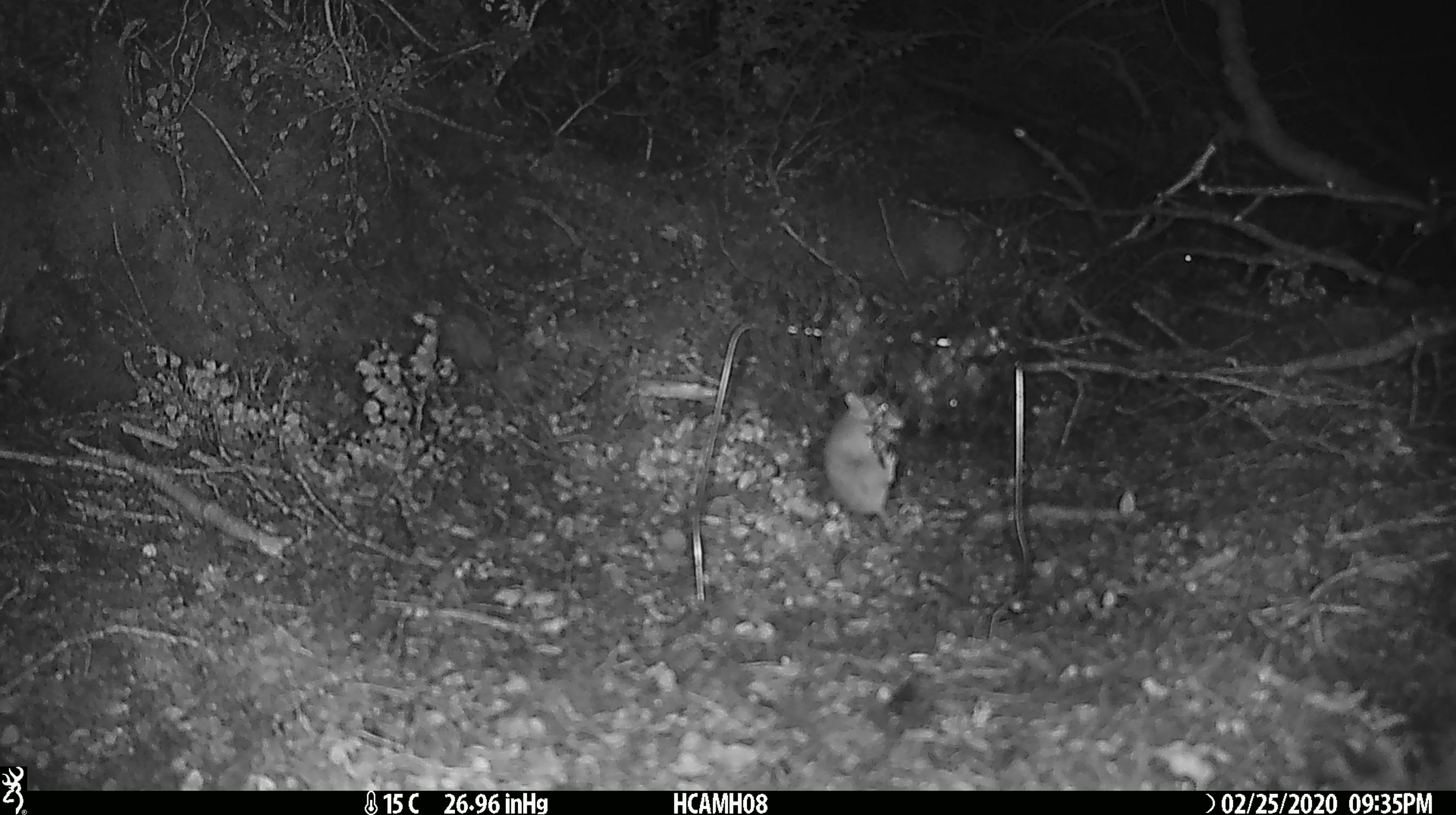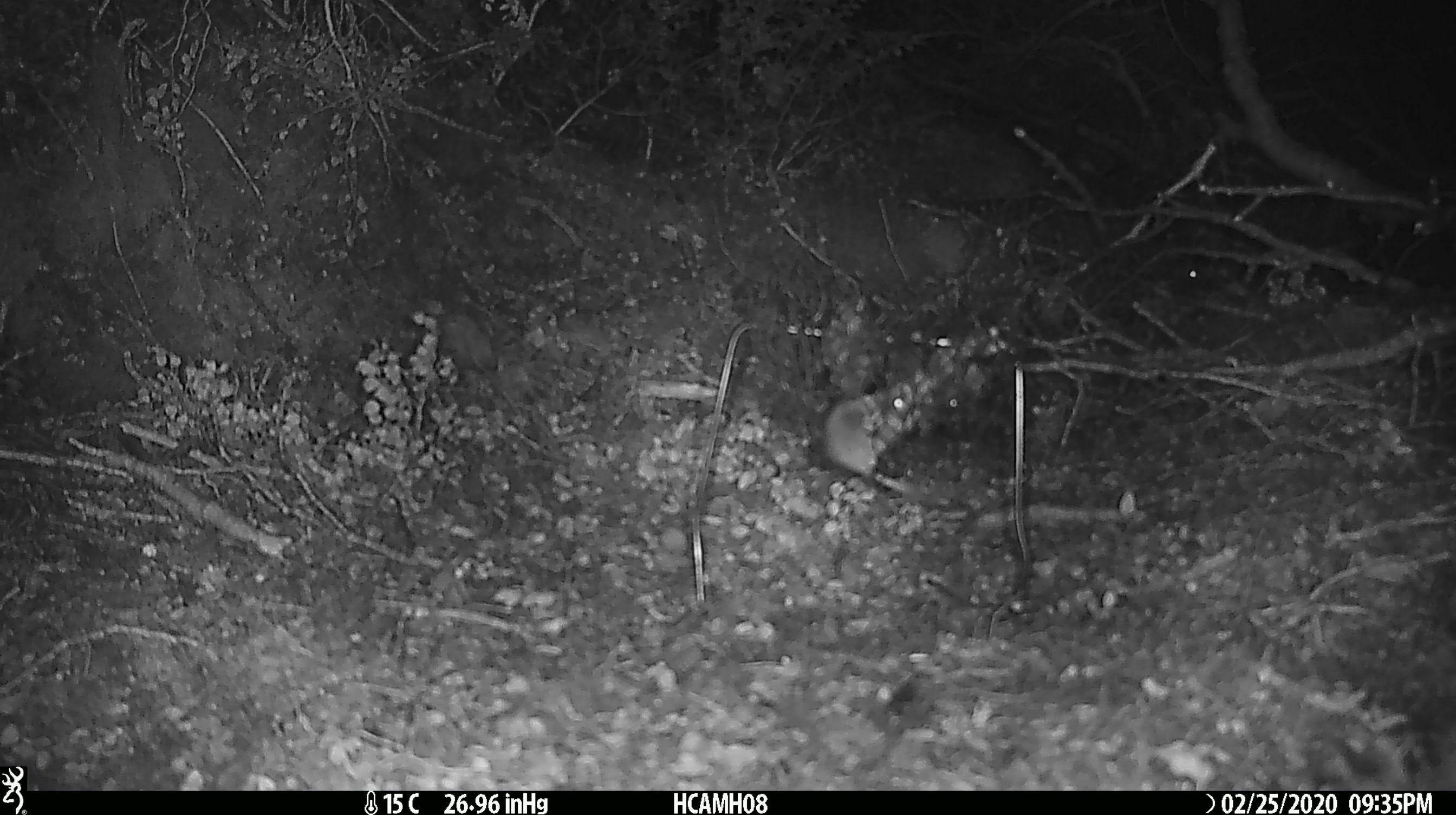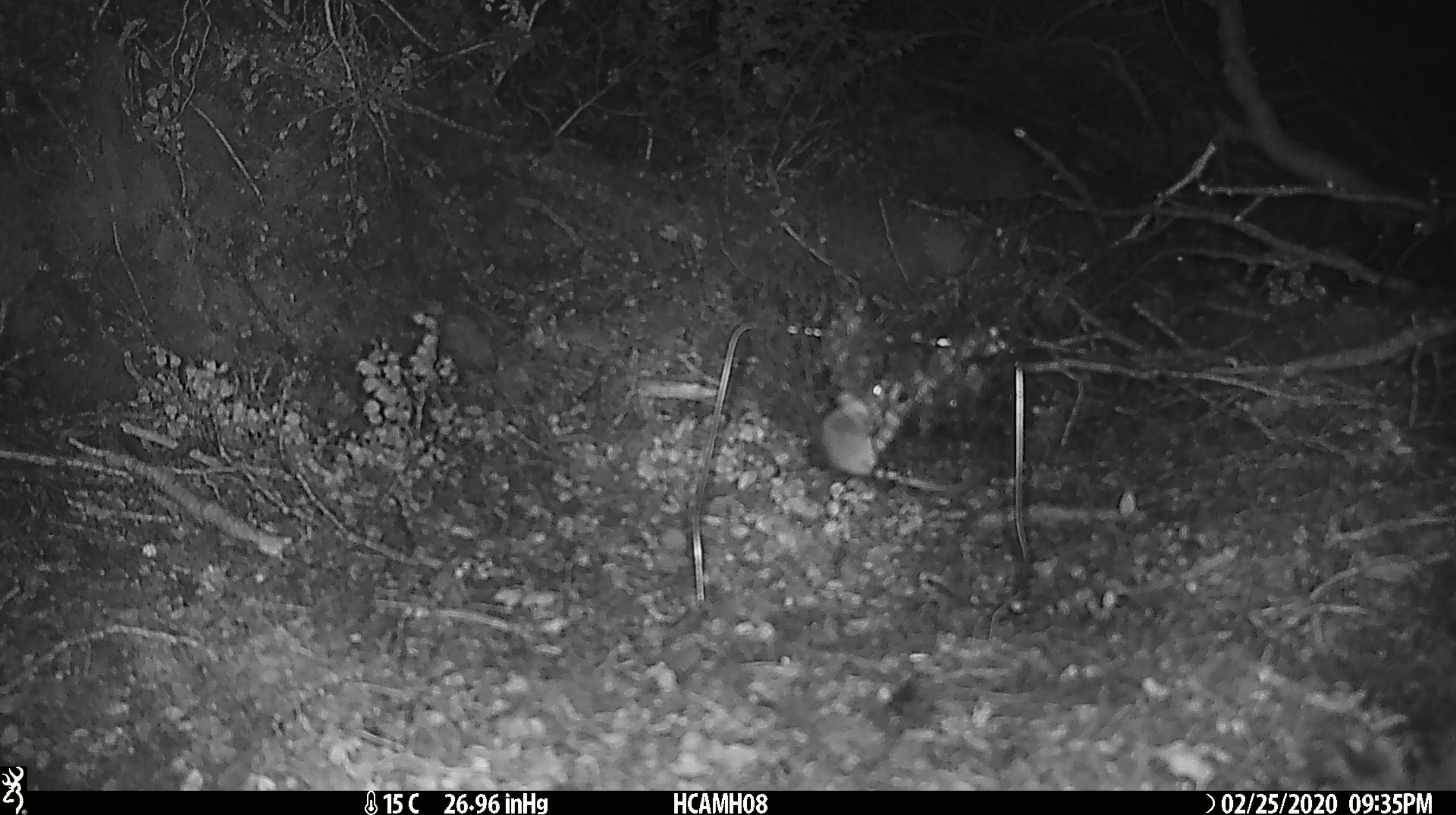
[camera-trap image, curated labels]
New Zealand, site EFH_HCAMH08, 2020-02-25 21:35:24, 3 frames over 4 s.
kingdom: Animalia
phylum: Chordata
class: Mammalia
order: Rodentia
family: Muridae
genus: Mus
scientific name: Mus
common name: mouse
Mouse (Mus).